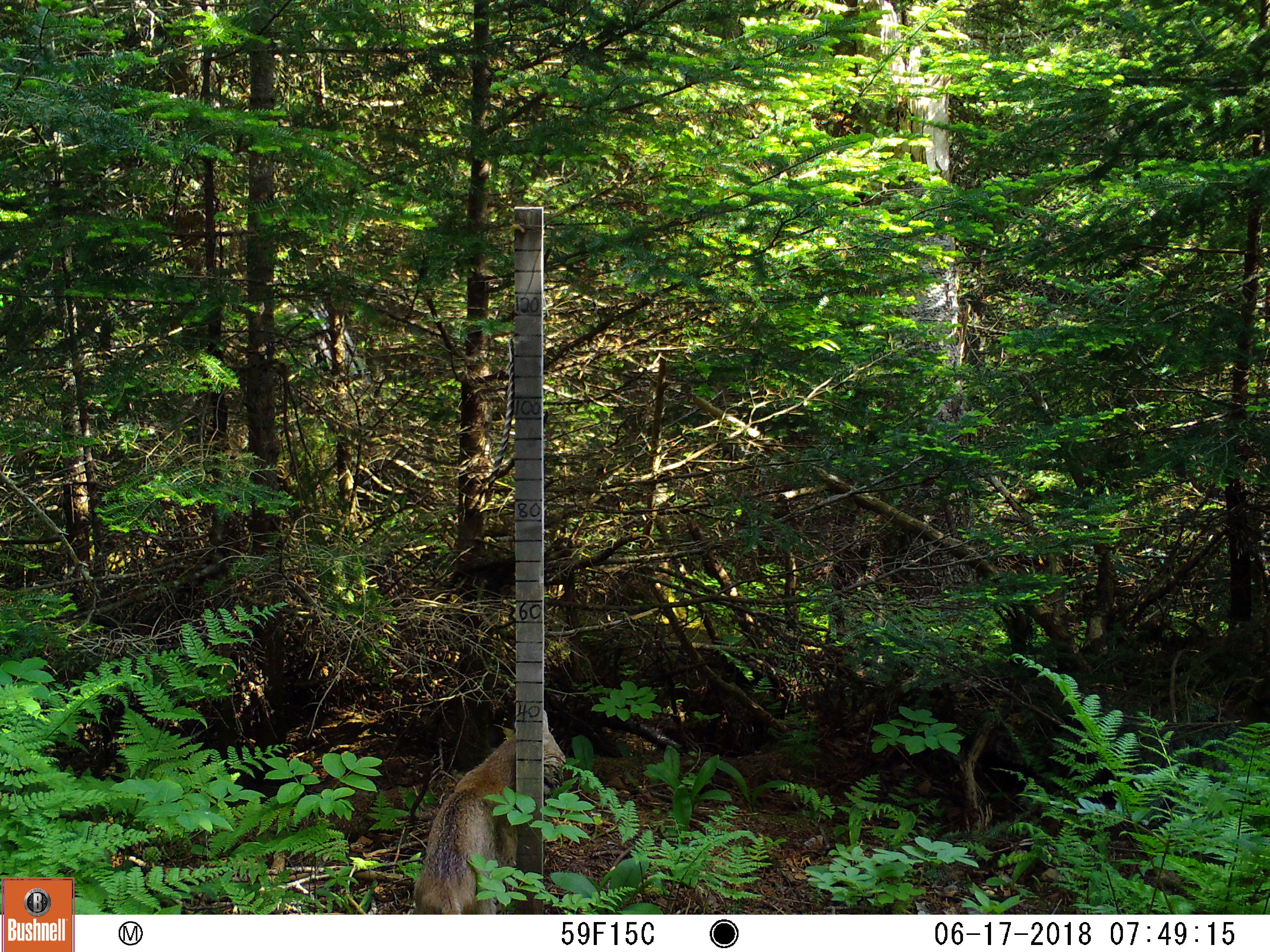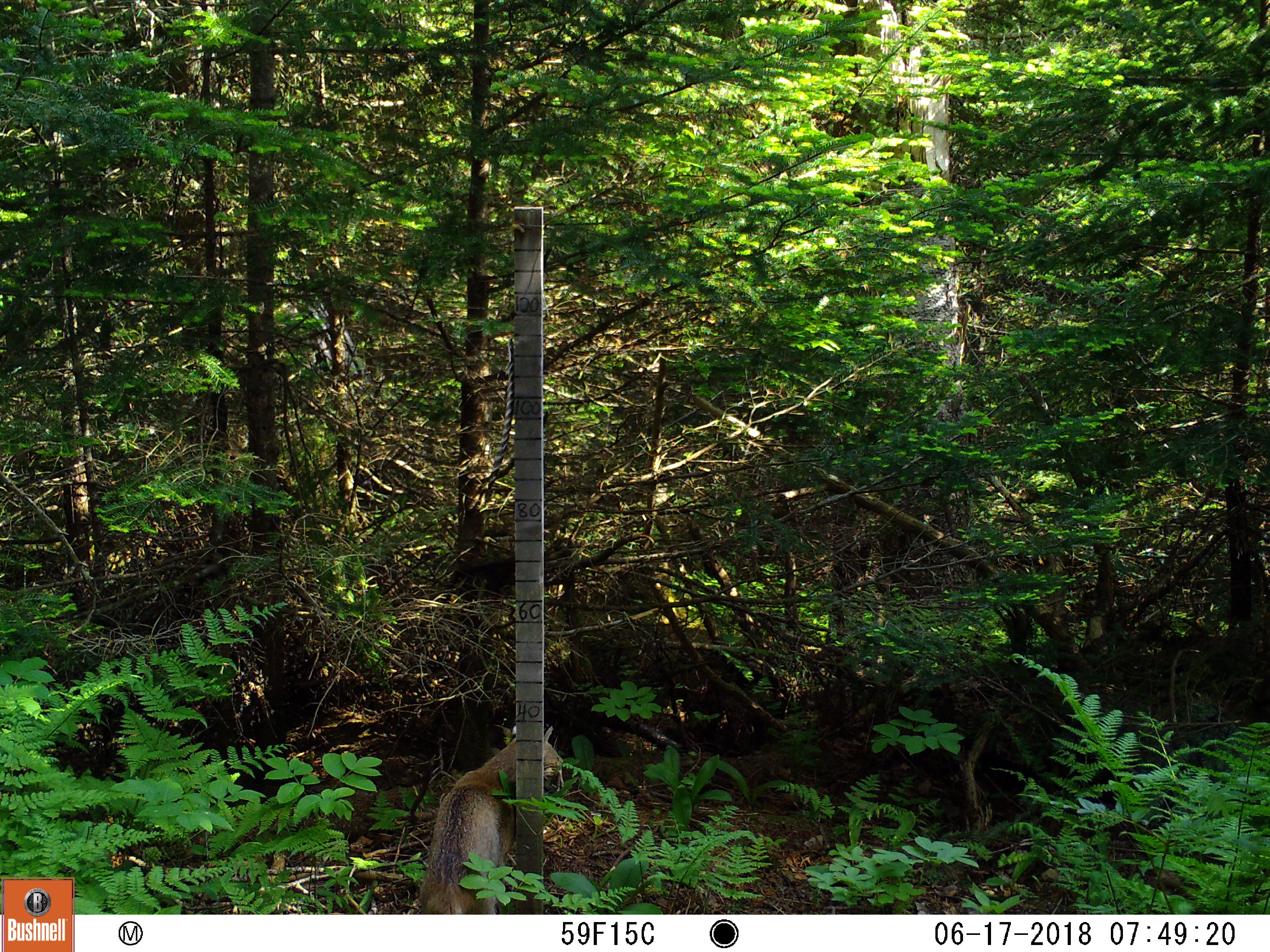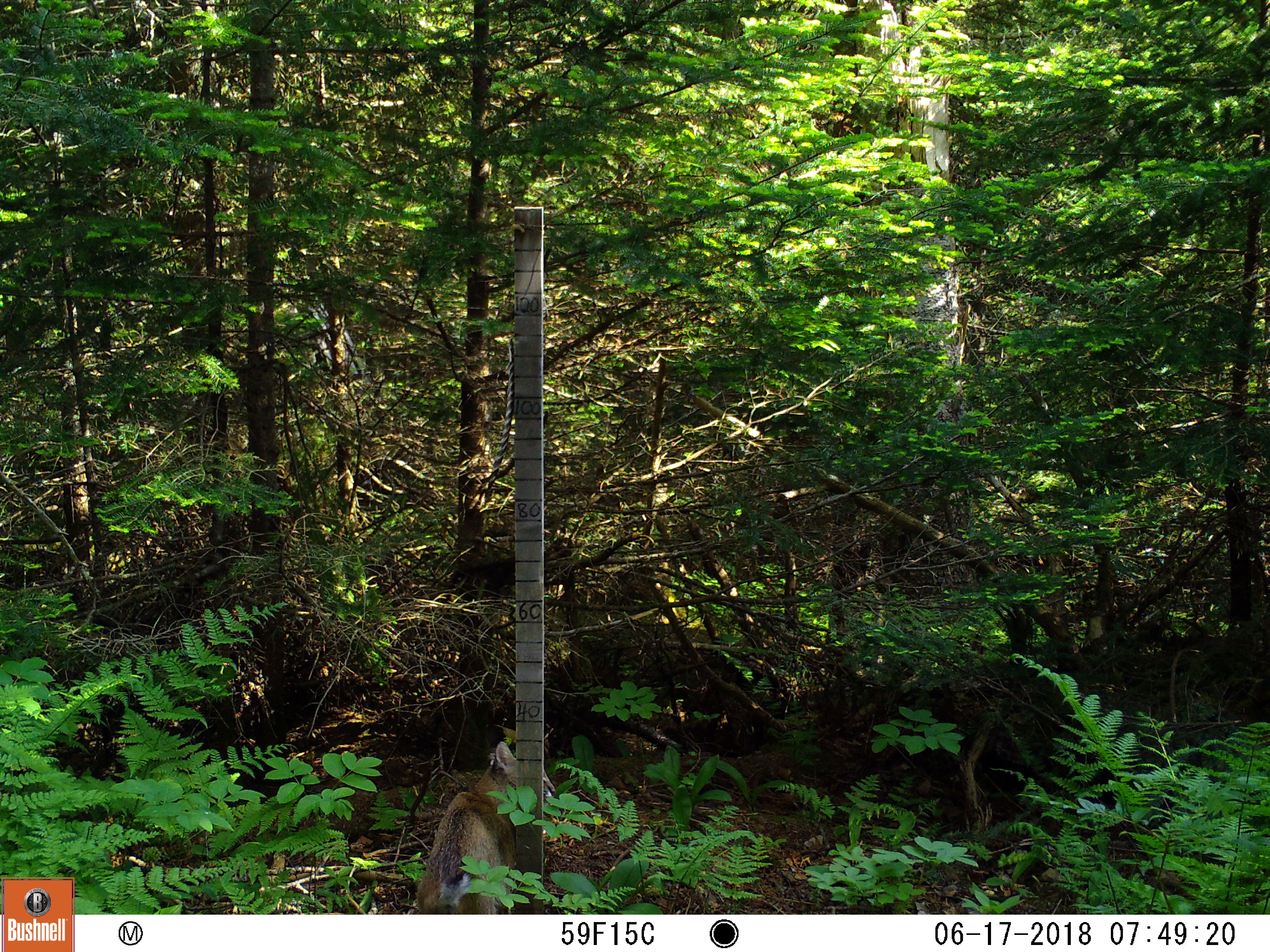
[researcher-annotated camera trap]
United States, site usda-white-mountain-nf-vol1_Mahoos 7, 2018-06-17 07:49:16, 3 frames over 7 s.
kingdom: Animalia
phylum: Chordata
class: Mammalia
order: Carnivora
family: Felidae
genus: Lynx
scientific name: Lynx rufus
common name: bobcat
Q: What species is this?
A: Bobcat (Lynx rufus).